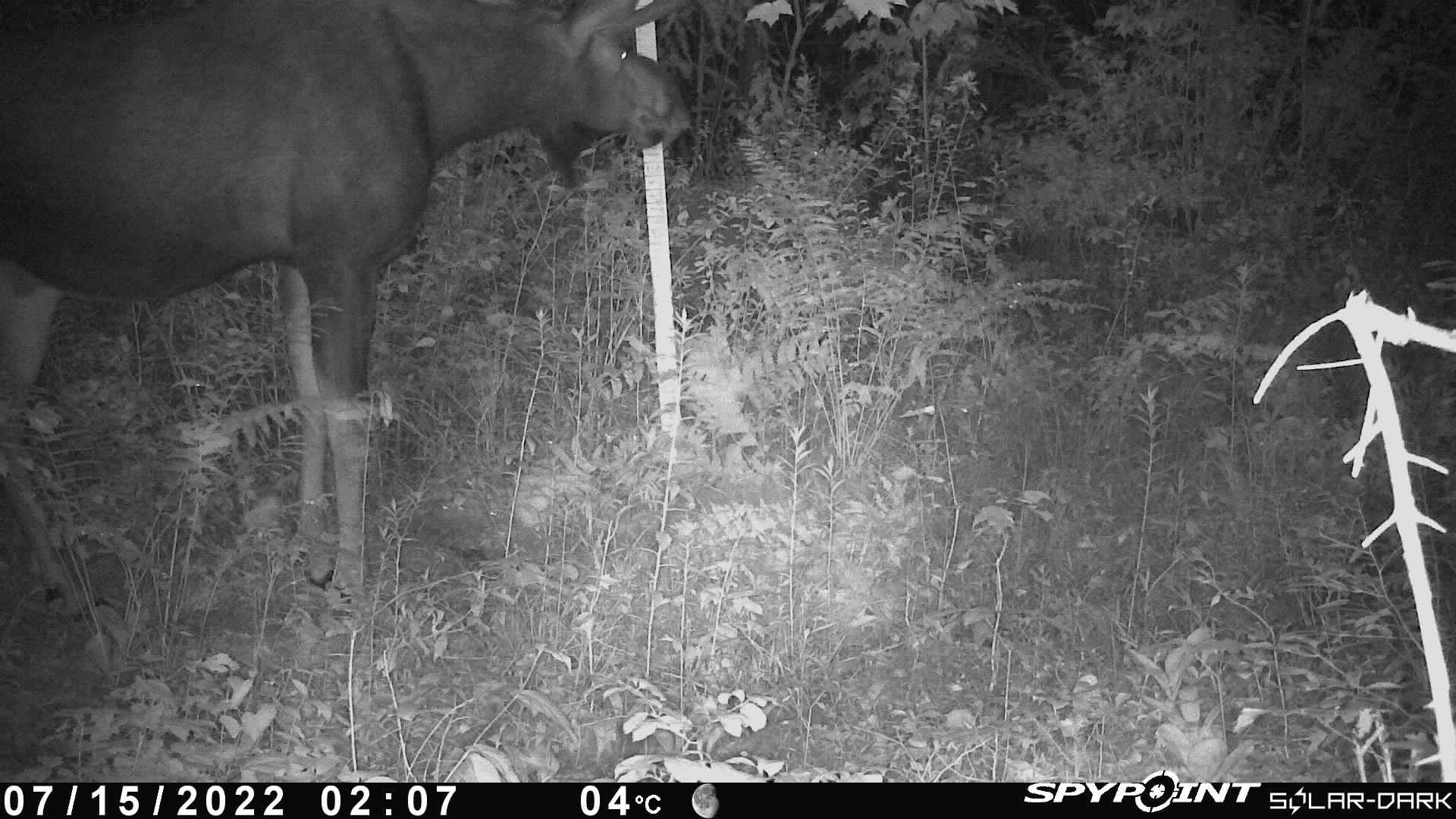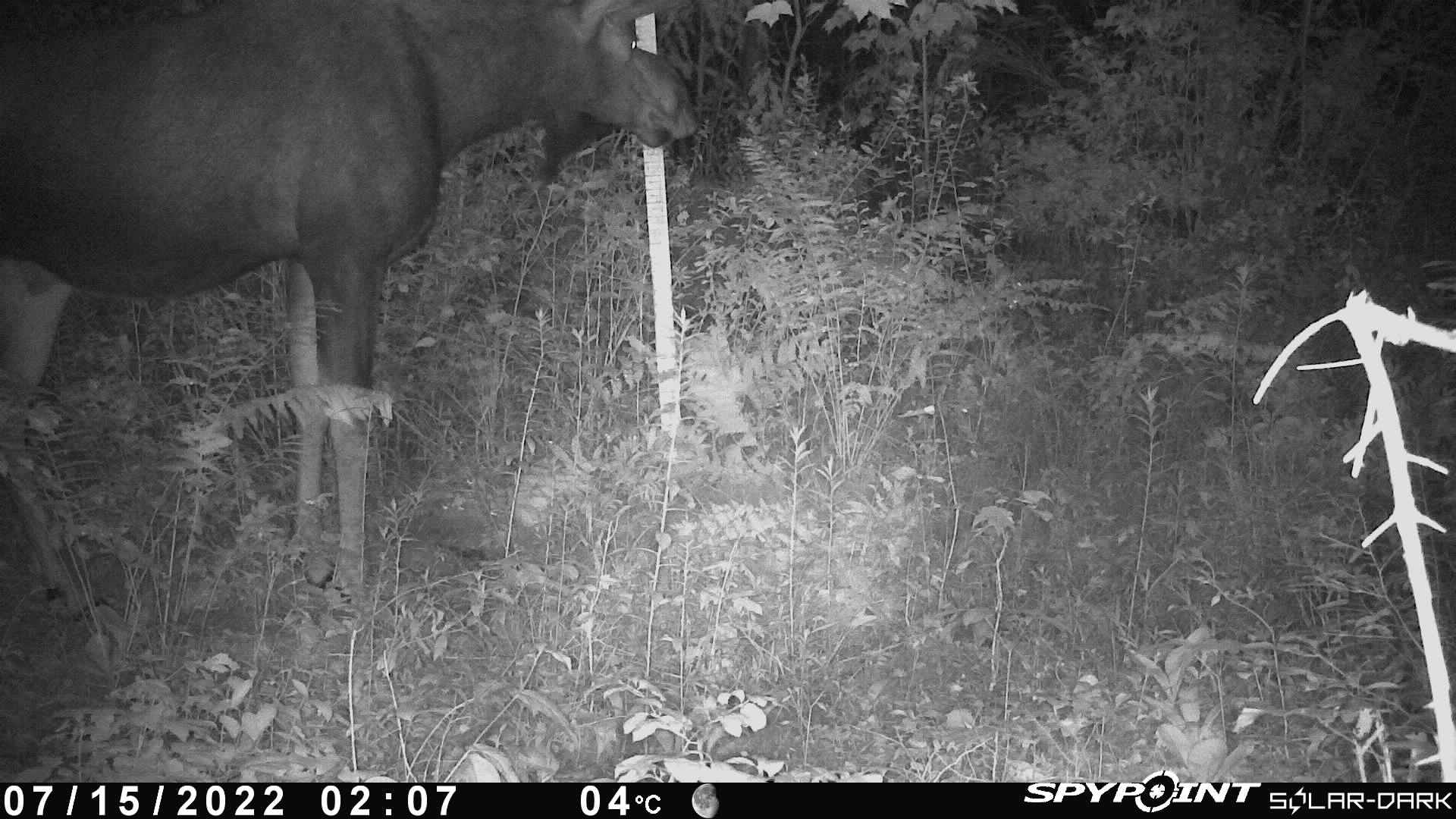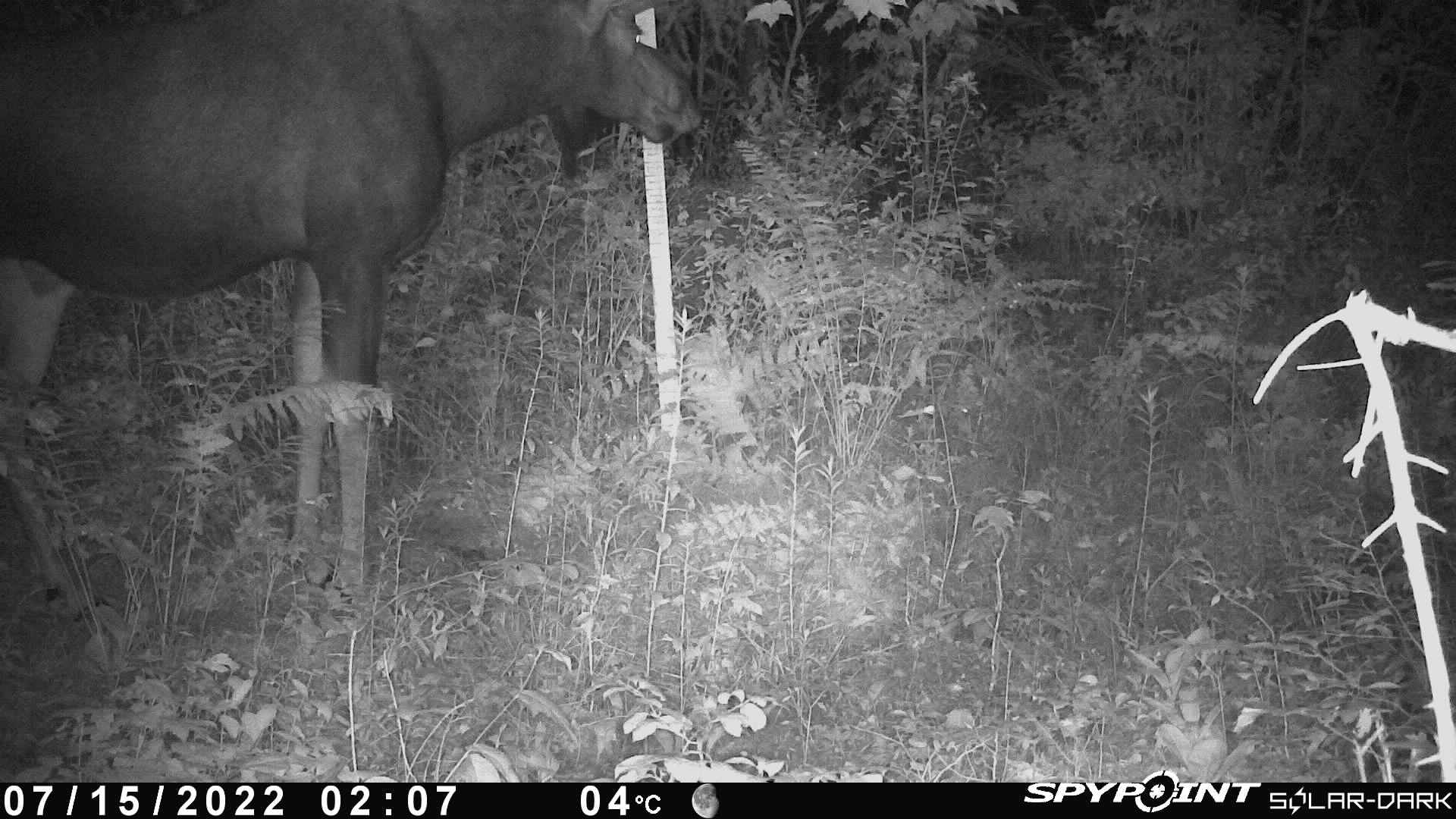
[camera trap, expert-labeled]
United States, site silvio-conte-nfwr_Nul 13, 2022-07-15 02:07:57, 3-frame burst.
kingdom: Animalia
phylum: Chordata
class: Mammalia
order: Artiodactyla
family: Cervidae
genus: Alces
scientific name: Alces alces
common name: moose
Moose (Alces alces).